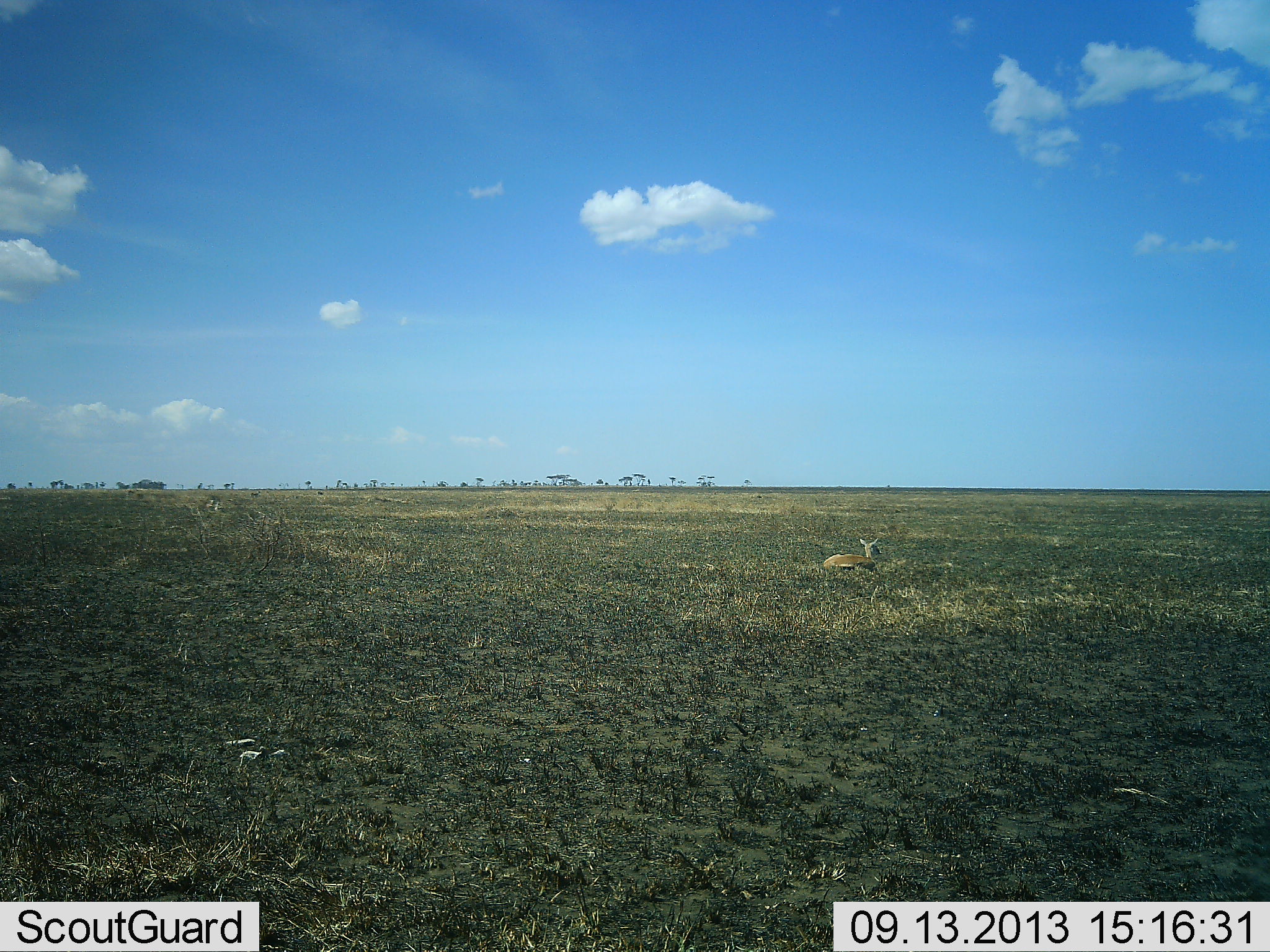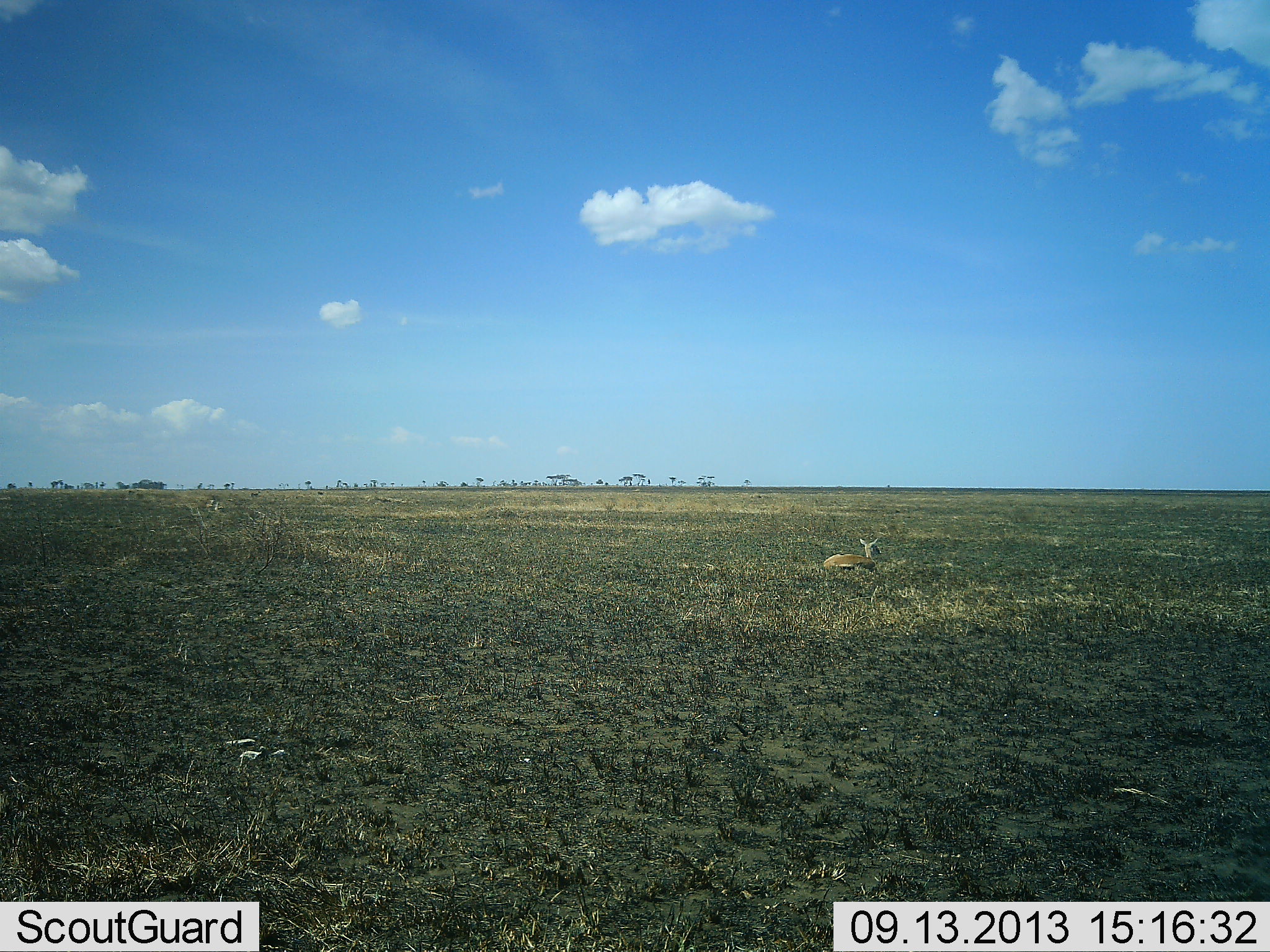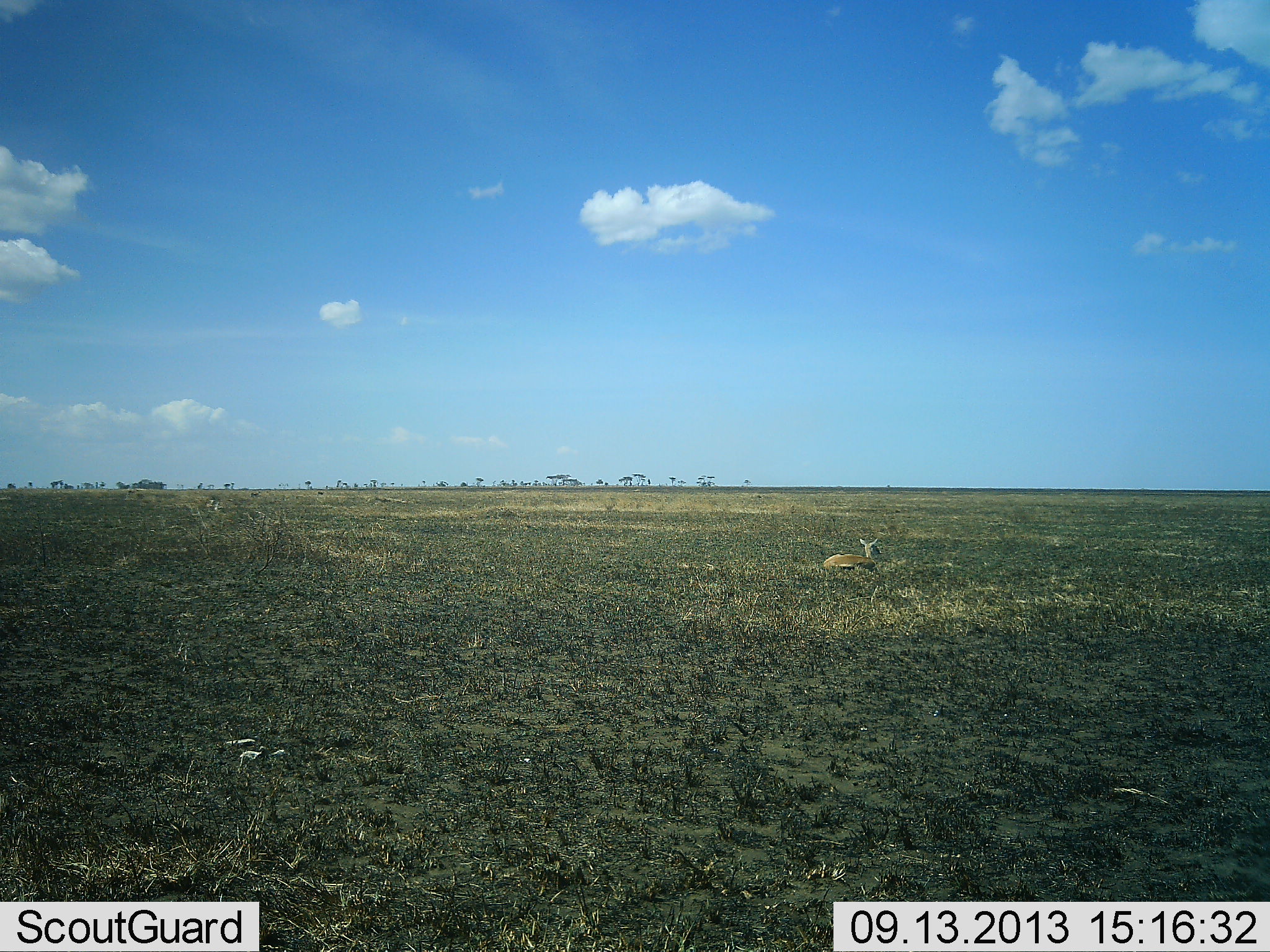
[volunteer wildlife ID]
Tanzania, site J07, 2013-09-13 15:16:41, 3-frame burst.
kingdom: Animalia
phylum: Chordata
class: Mammalia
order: Artiodactyla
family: Bovidae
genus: Eudorcas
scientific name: Eudorcas thomsonii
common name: thomson's gazelle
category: gazellethomsons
Gazellethomsons (thomson's gazelle) (Eudorcas thomsonii), count 1. Behavior (volunteer vote fractions): standing 6%, resting 100%, moving 0%, interacting 0%. Young present (vote fraction): 6%. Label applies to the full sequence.